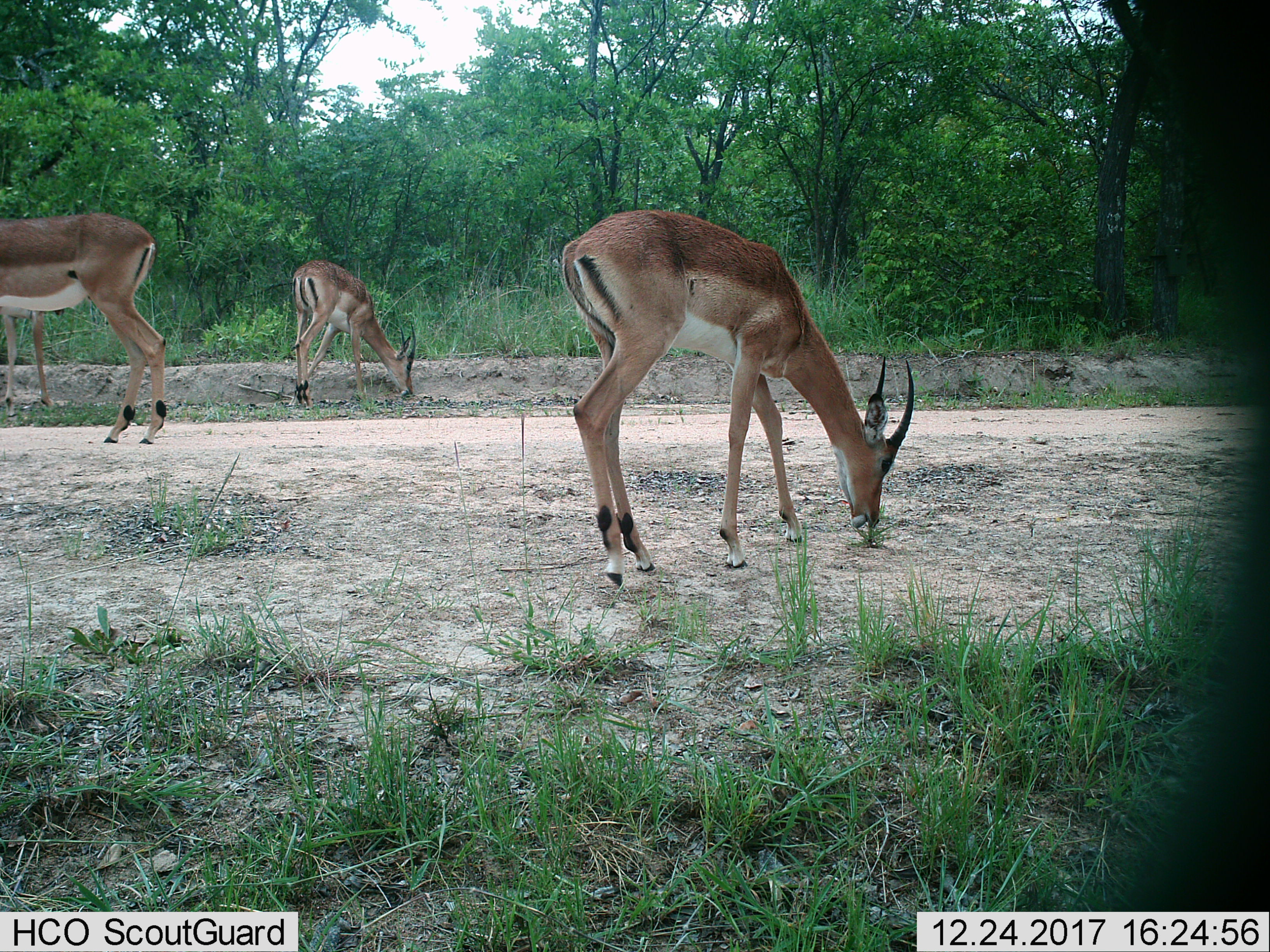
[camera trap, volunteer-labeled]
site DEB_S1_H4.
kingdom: Animalia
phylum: Chordata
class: Mammalia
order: Artiodactyla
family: Bovidae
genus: Aepyceros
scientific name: Aepyceros melampus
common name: impala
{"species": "impala (Aepyceros melampus)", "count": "3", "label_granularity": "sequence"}